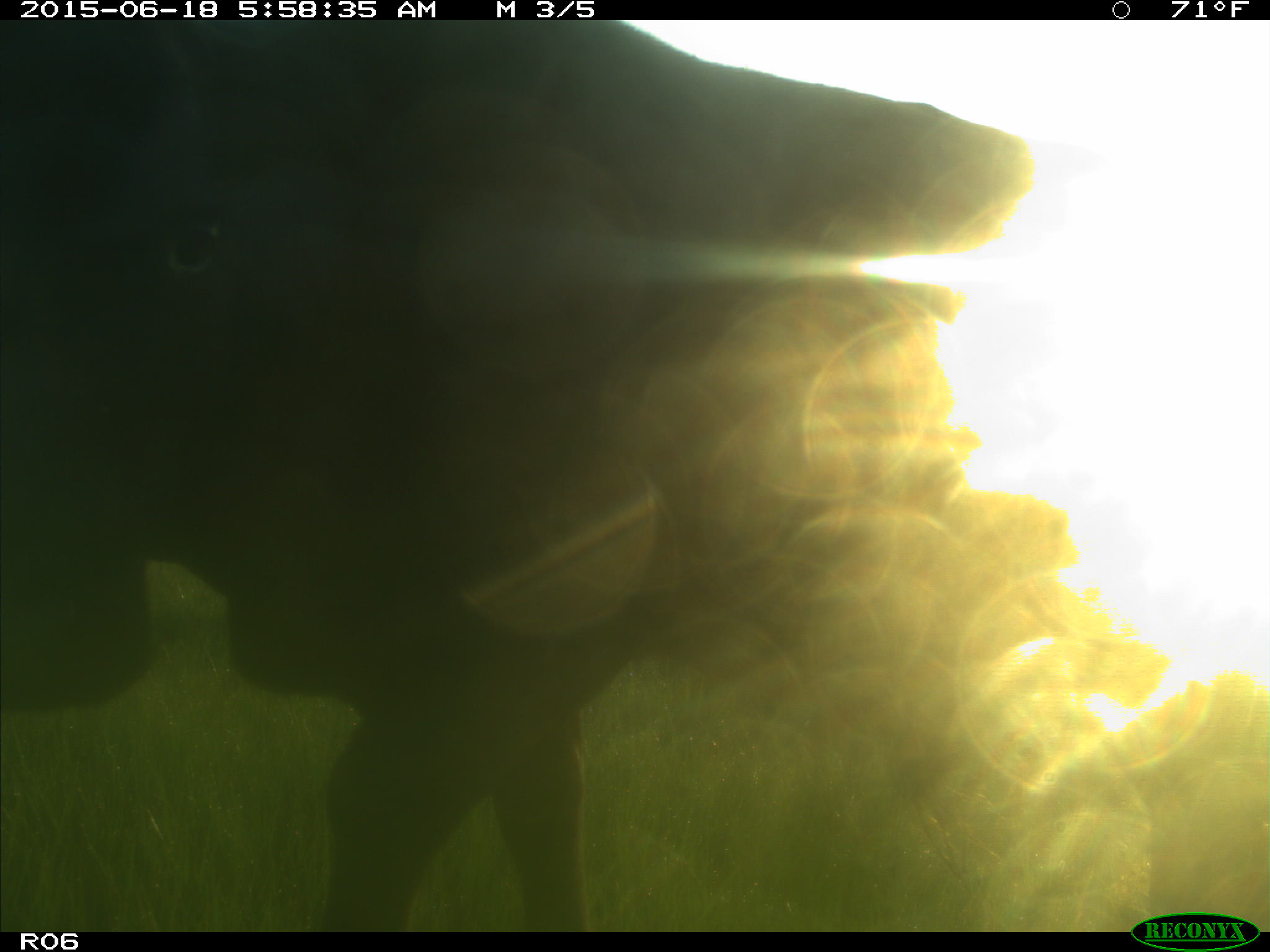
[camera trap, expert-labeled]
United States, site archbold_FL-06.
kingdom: Animalia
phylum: Chordata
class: Mammalia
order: Artiodactyla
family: Bovidae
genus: Bos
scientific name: Bos taurus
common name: domestic cow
Bos taurus (domestic cow).